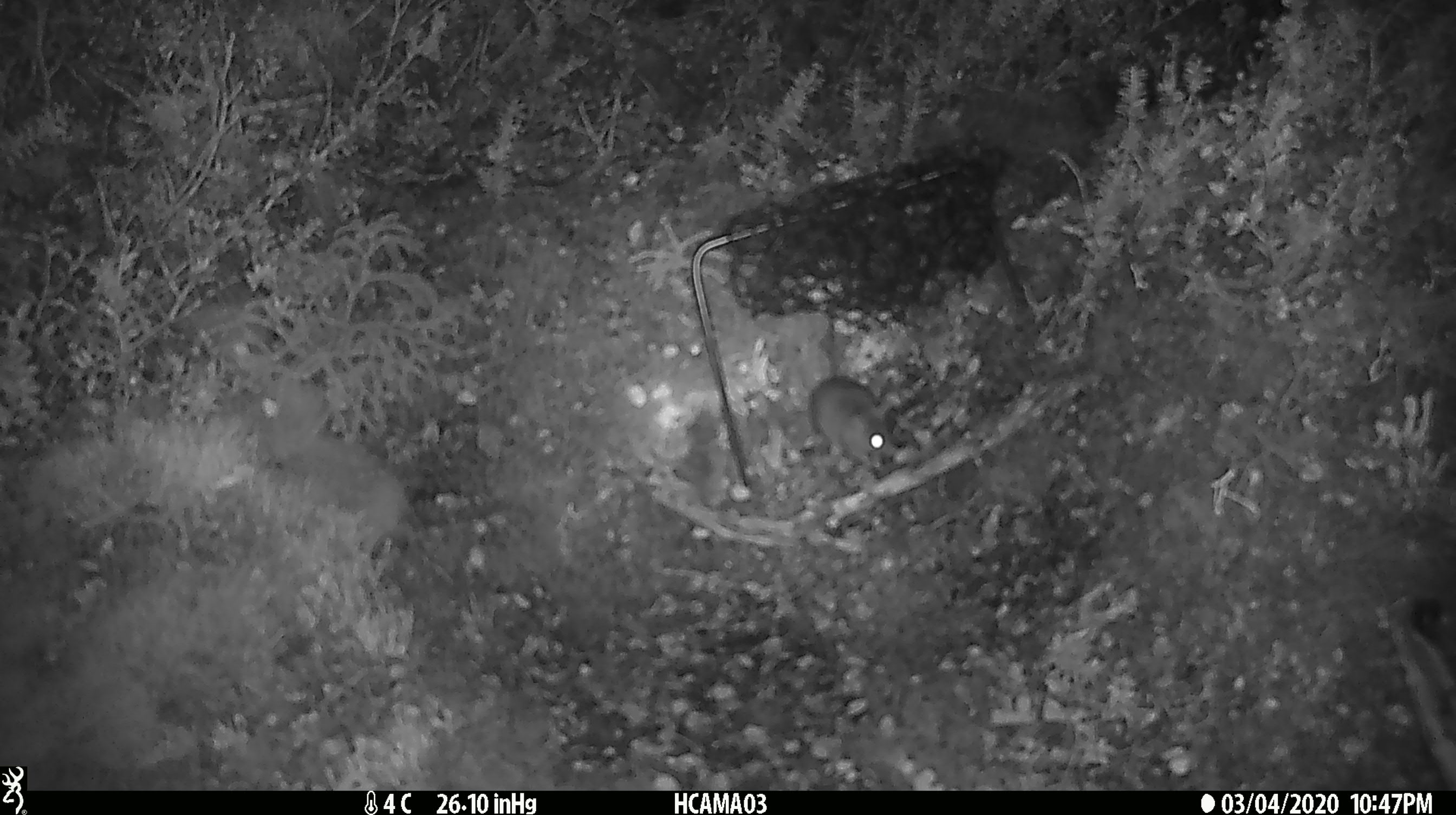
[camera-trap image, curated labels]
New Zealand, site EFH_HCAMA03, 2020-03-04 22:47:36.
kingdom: Animalia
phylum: Chordata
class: Mammalia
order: Rodentia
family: Muridae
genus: Mus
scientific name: Mus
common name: mouse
Mouse (Mus).